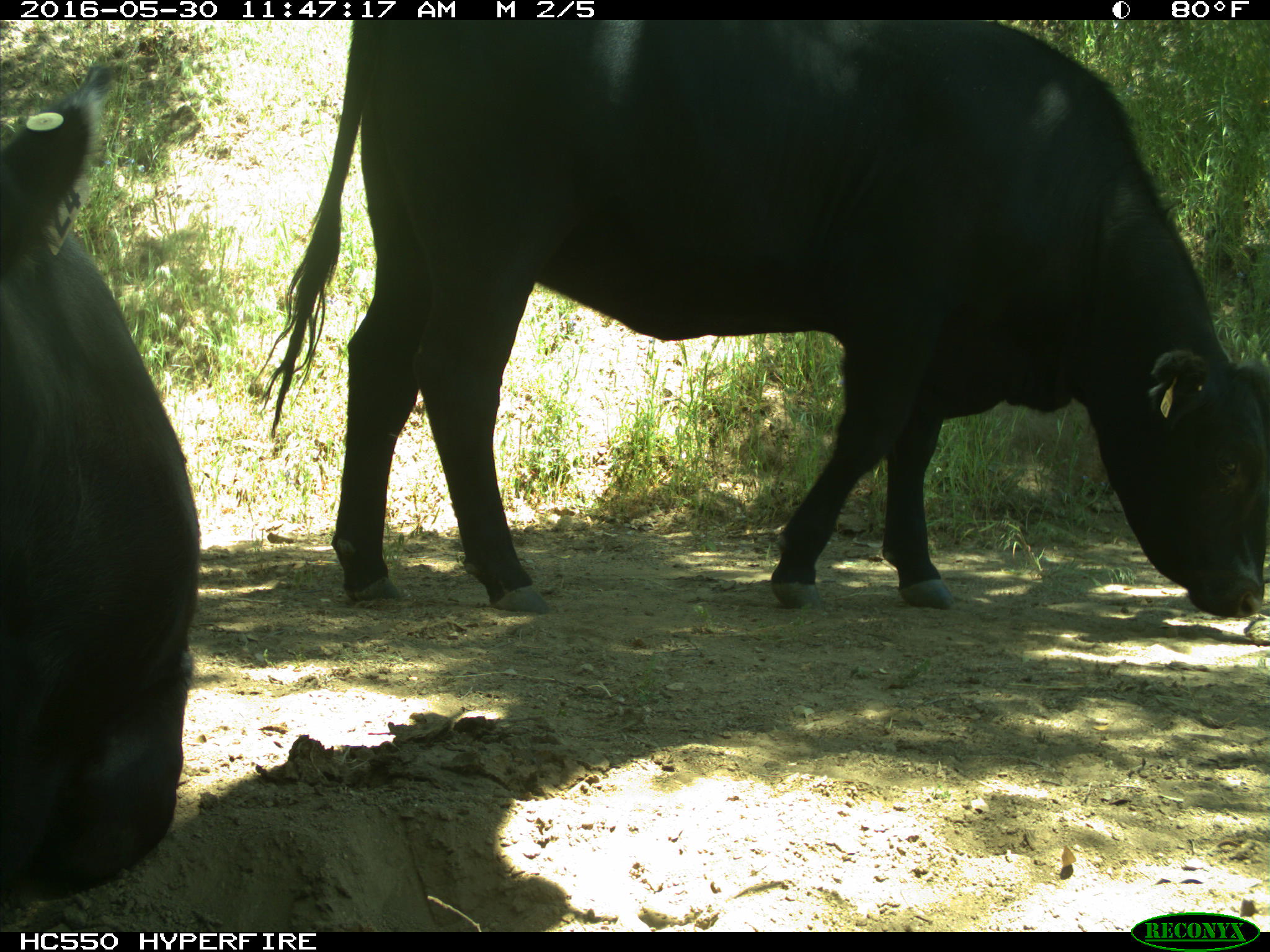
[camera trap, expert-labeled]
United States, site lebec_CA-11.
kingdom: Animalia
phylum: Chordata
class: Mammalia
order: Artiodactyla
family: Bovidae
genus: Bos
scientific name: Bos taurus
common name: domestic cow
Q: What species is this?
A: Bos taurus (domestic cow).